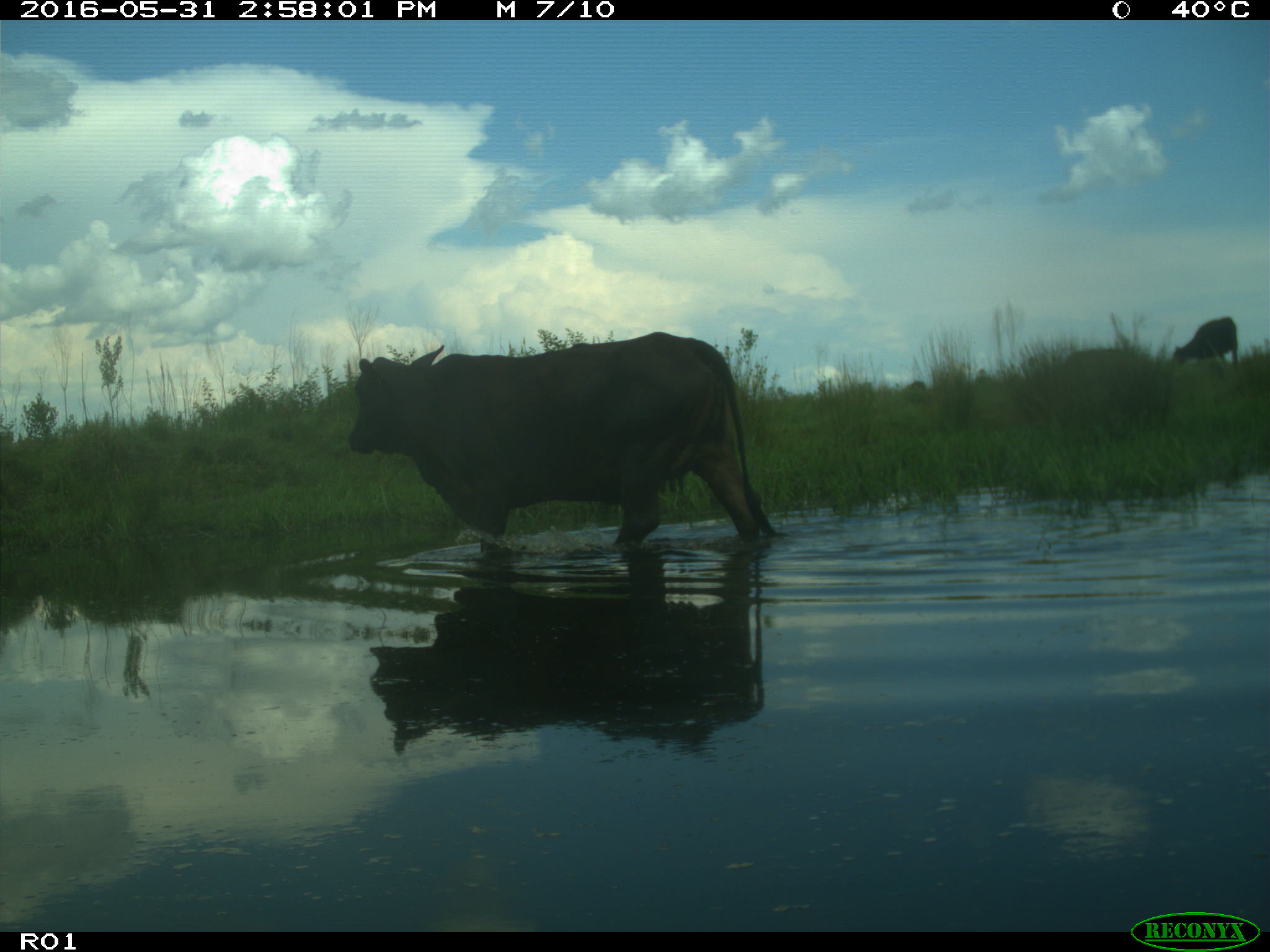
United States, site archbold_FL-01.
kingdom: Animalia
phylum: Chordata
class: Mammalia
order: Artiodactyla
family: Bovidae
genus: Bos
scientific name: Bos taurus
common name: domestic cow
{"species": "Bos taurus (domestic cow)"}